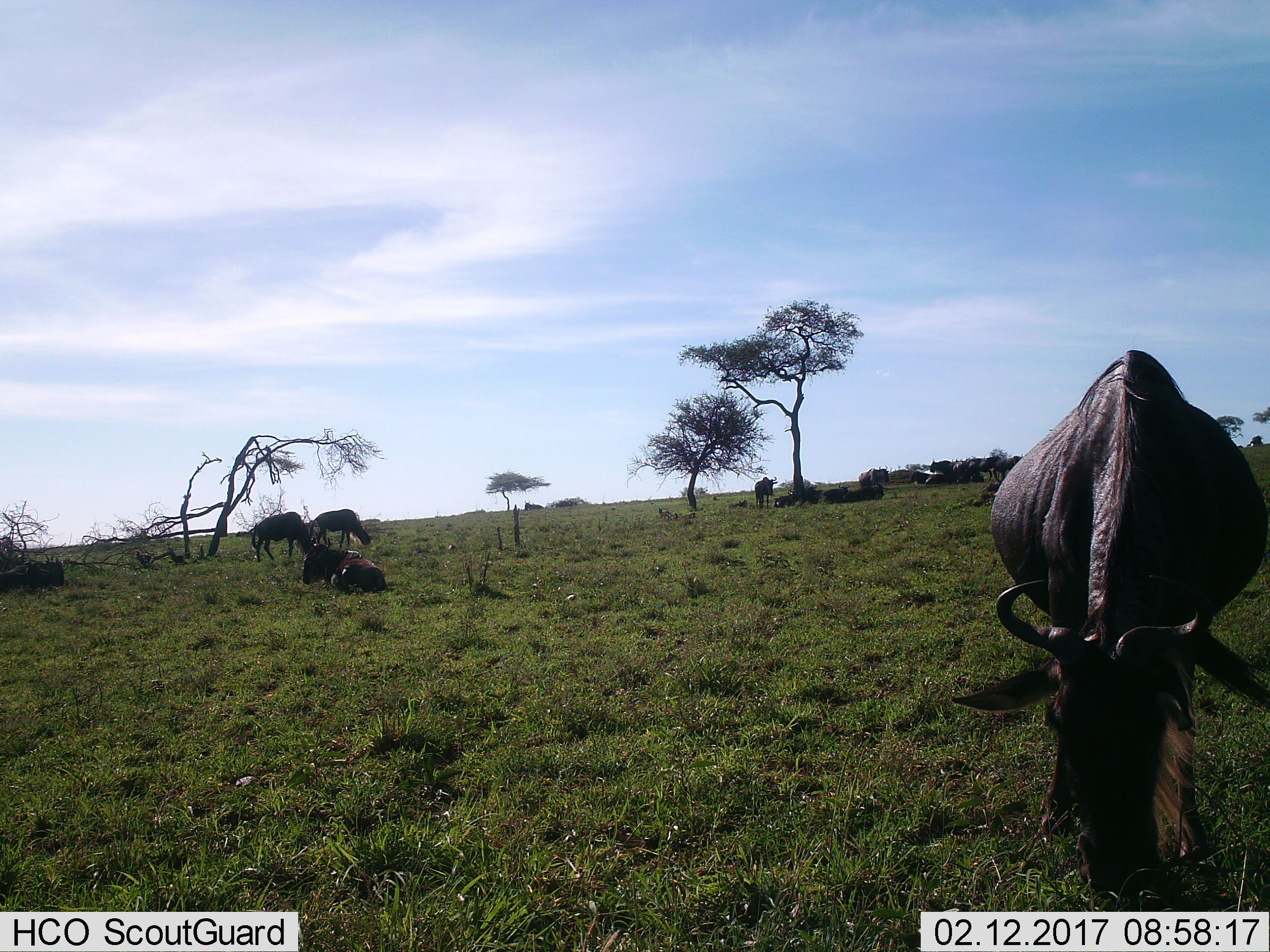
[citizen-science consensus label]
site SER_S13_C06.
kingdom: Animalia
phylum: Chordata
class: Mammalia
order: Artiodactyla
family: Bovidae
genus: Connochaetes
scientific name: Connochaetes taurinus taurinus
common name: blue wildebeest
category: wildebeestblue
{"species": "wildebeestblue (blue wildebeest) (Connochaetes taurinus taurinus)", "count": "11-50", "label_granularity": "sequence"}